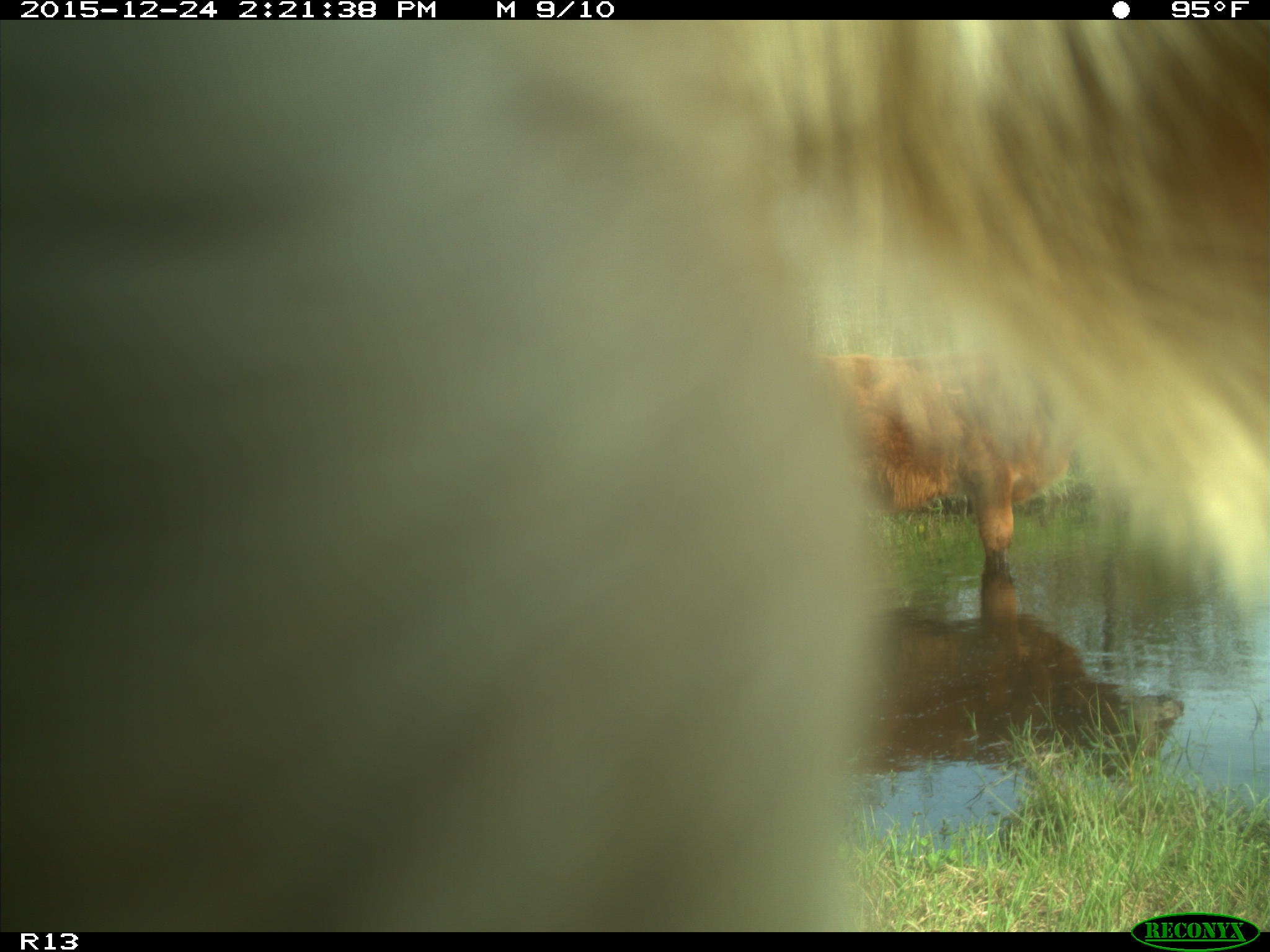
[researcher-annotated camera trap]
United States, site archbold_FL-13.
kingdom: Animalia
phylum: Chordata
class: Mammalia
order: Artiodactyla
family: Bovidae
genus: Bos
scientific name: Bos taurus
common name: domestic cow